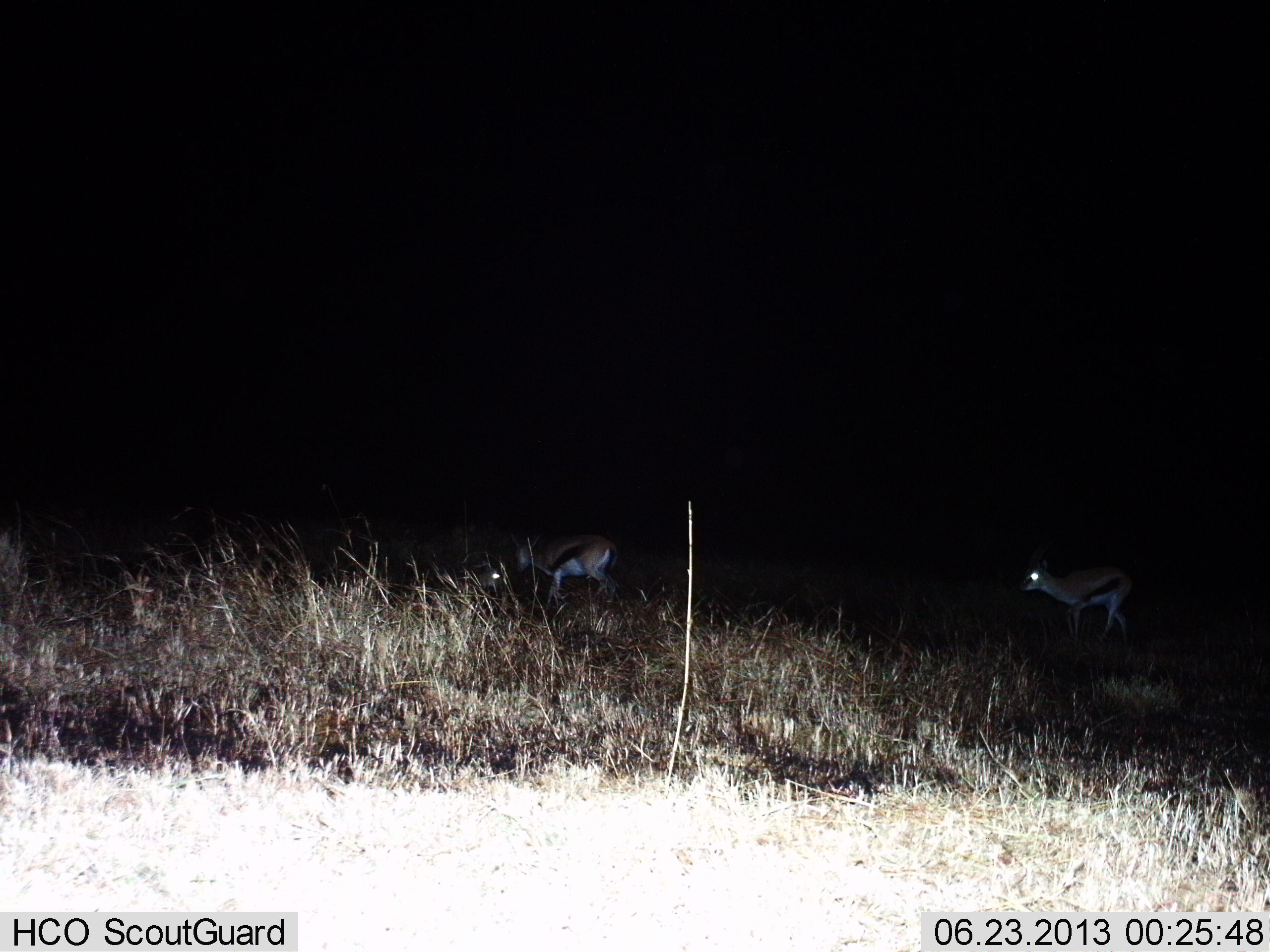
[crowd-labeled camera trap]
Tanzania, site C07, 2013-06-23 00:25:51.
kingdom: Animalia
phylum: Chordata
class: Mammalia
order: Artiodactyla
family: Bovidae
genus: Eudorcas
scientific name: Eudorcas thomsonii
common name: thomson's gazelle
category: gazellethomsons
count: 2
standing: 47%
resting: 0%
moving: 71%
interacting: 0%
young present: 0%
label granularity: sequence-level